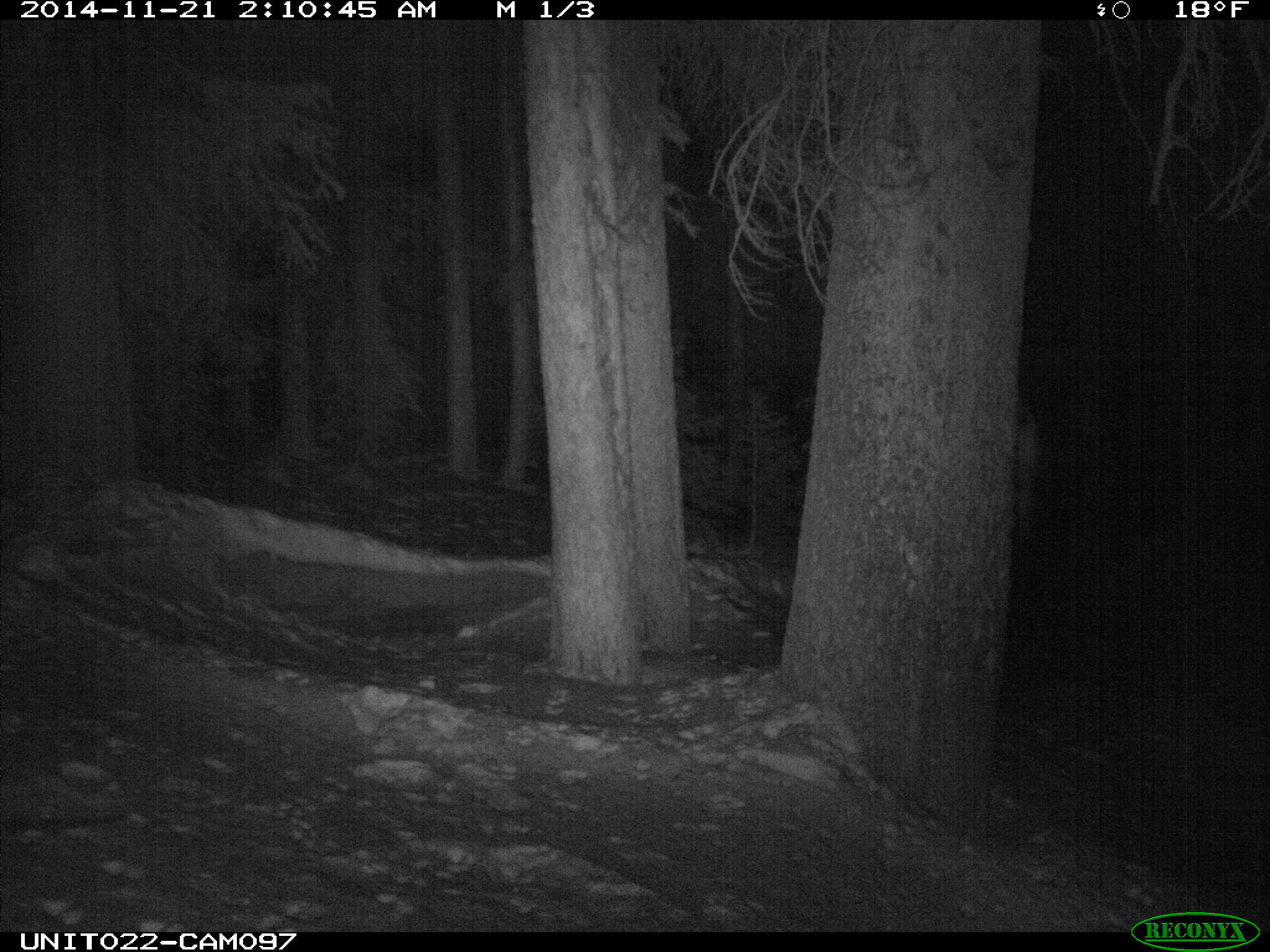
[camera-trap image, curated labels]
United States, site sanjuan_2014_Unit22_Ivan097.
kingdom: Animalia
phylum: Chordata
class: Mammalia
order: Carnivora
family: Mustelidae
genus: Martes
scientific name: Martes americana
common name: american marten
Martes americana (american marten).